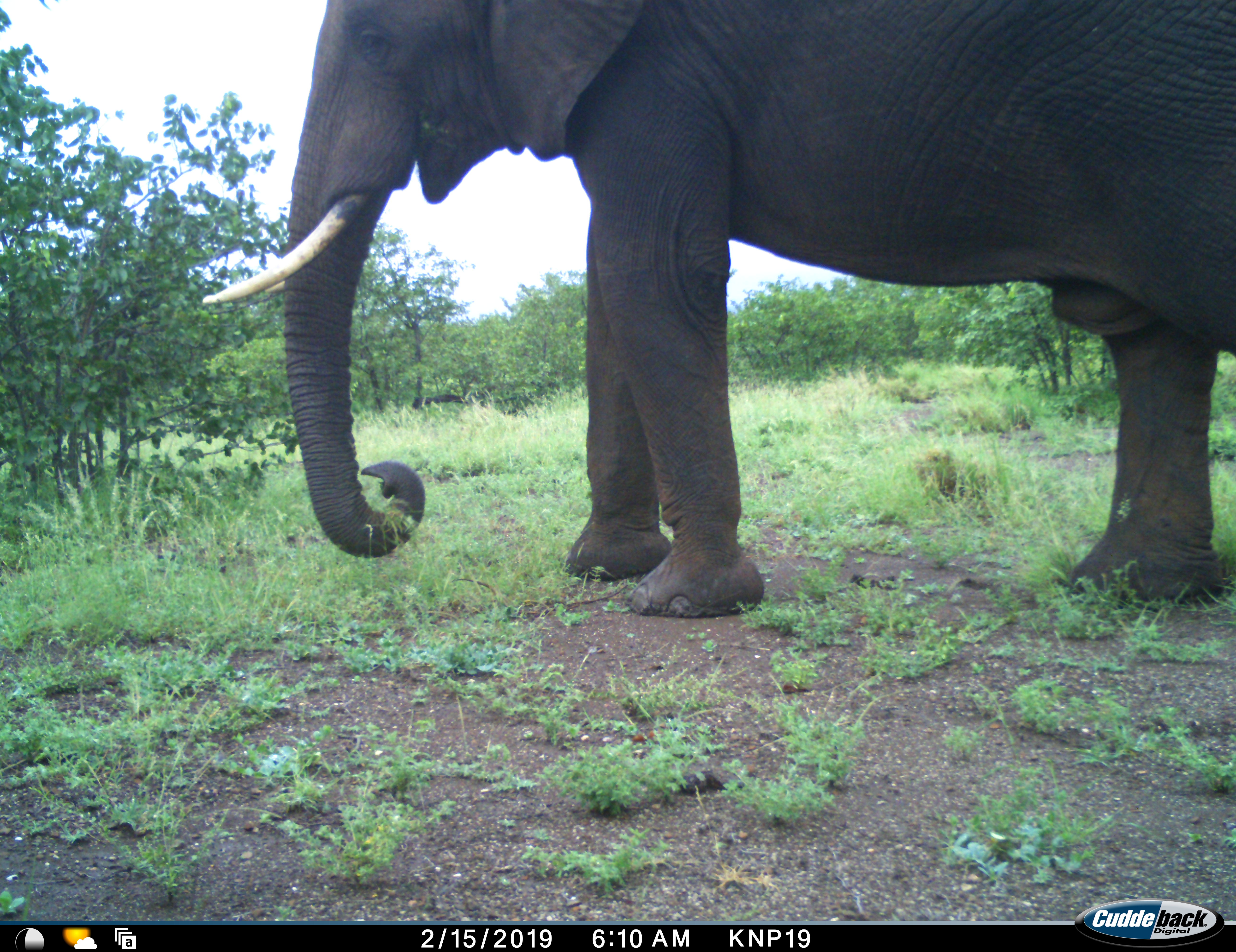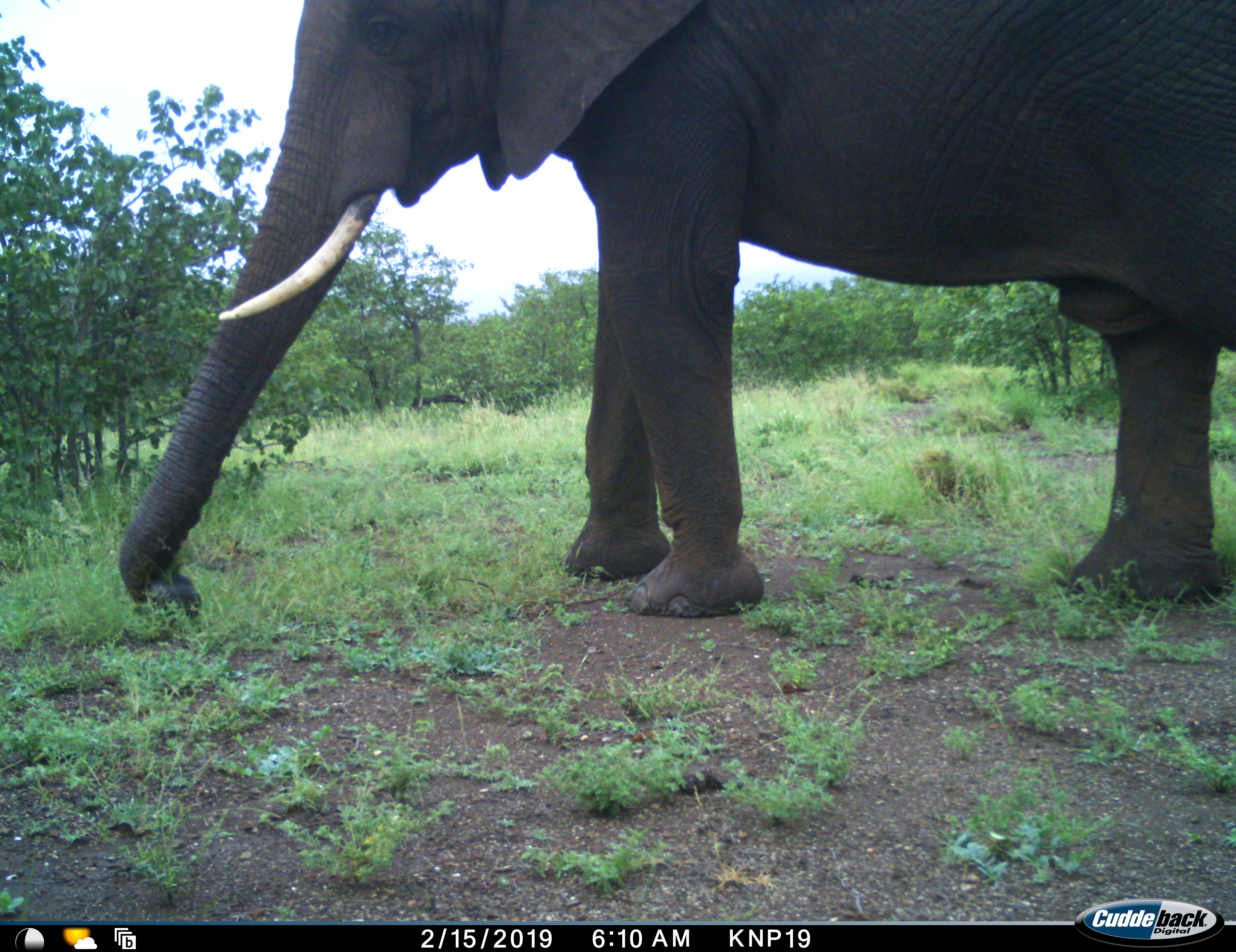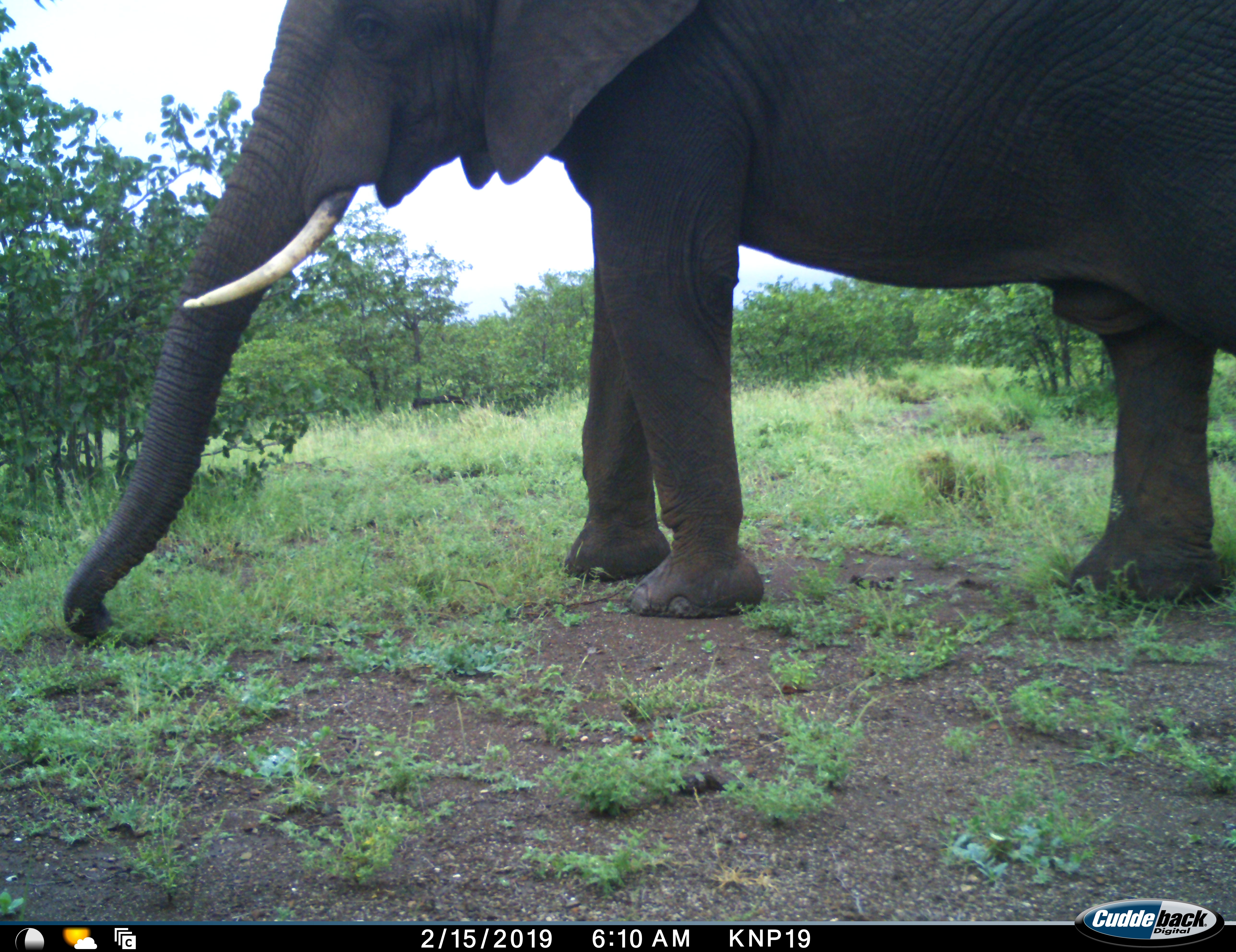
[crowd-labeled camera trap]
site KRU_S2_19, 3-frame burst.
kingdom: Animalia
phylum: Chordata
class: Mammalia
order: Proboscidea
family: Elephantidae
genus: Loxodonta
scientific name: Loxodonta africana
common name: african bush elephant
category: elephant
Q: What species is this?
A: Elephant (african bush elephant) (Loxodonta africana).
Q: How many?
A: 1.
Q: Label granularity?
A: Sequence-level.